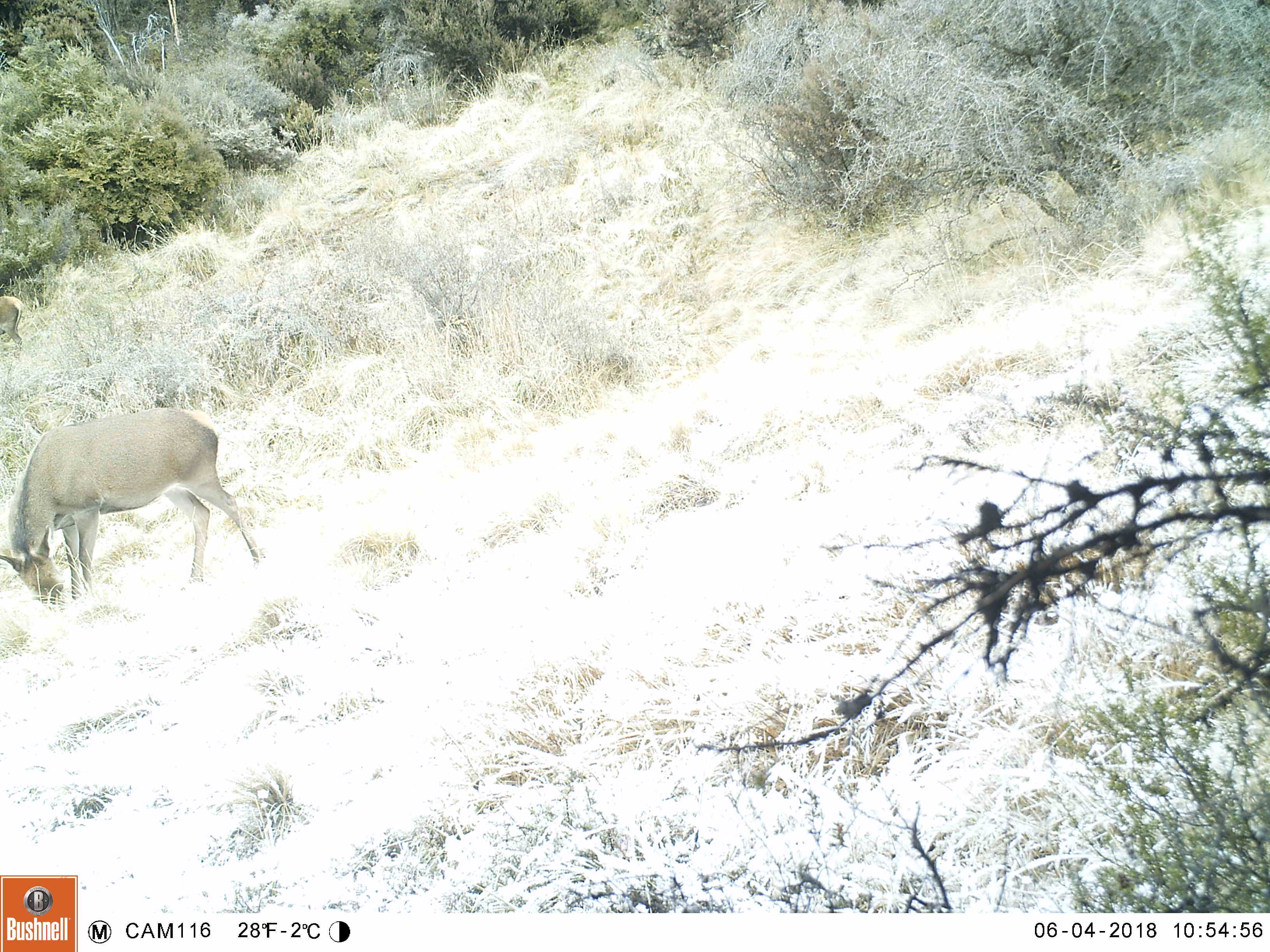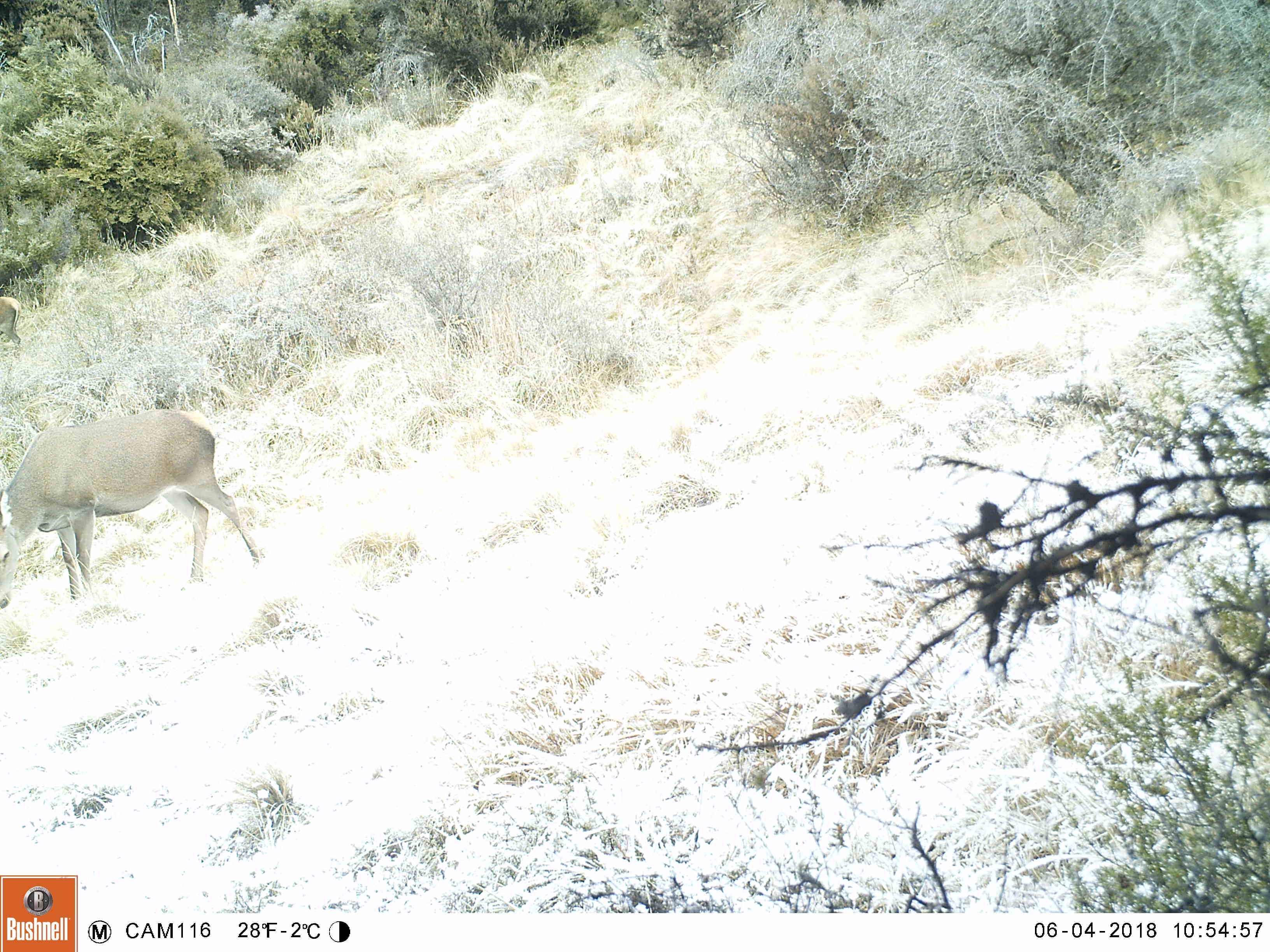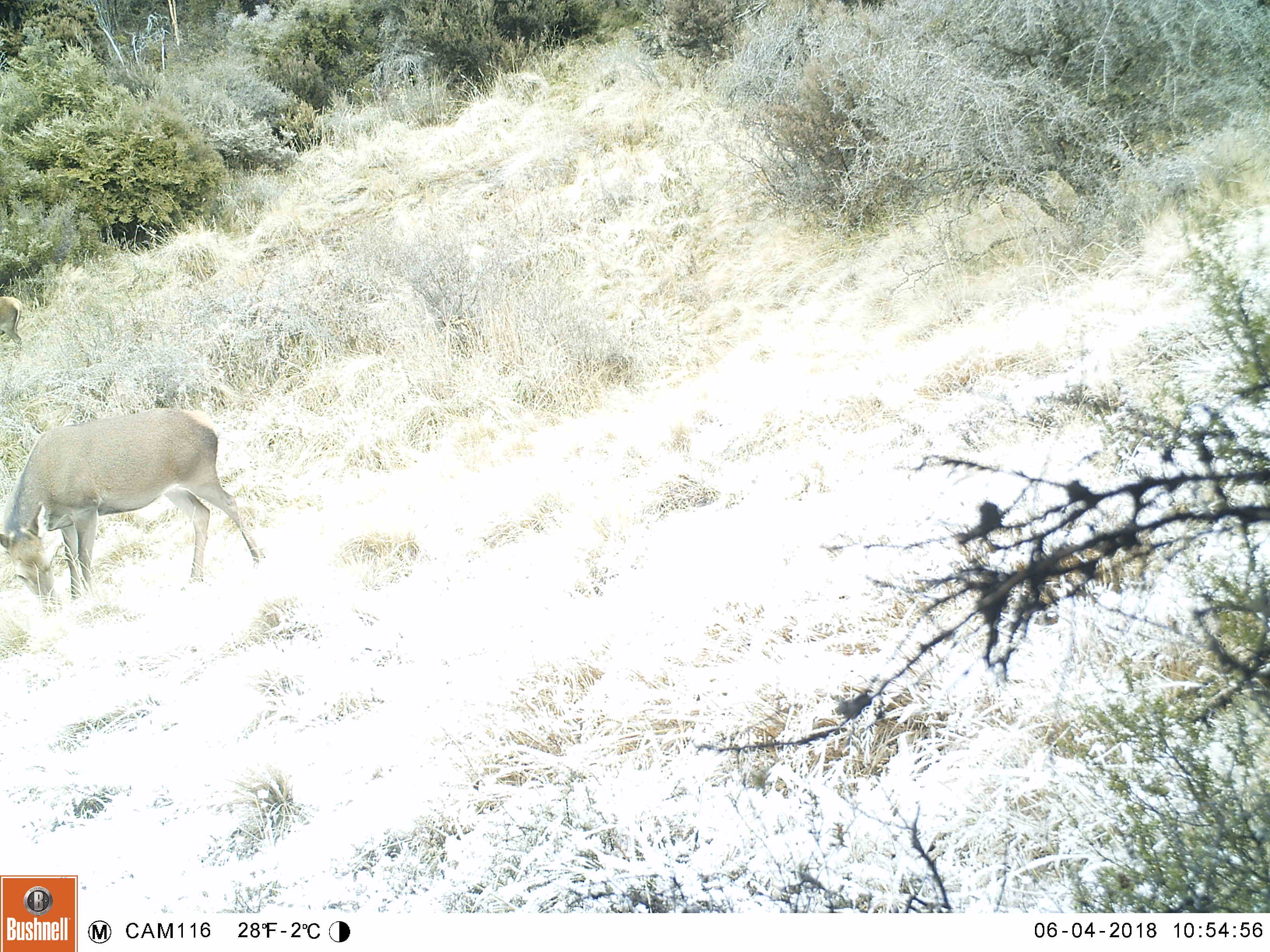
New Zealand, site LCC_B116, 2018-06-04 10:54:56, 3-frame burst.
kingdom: Animalia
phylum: Chordata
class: Mammalia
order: Artiodactyla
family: Cervidae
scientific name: Cervidae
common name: deer